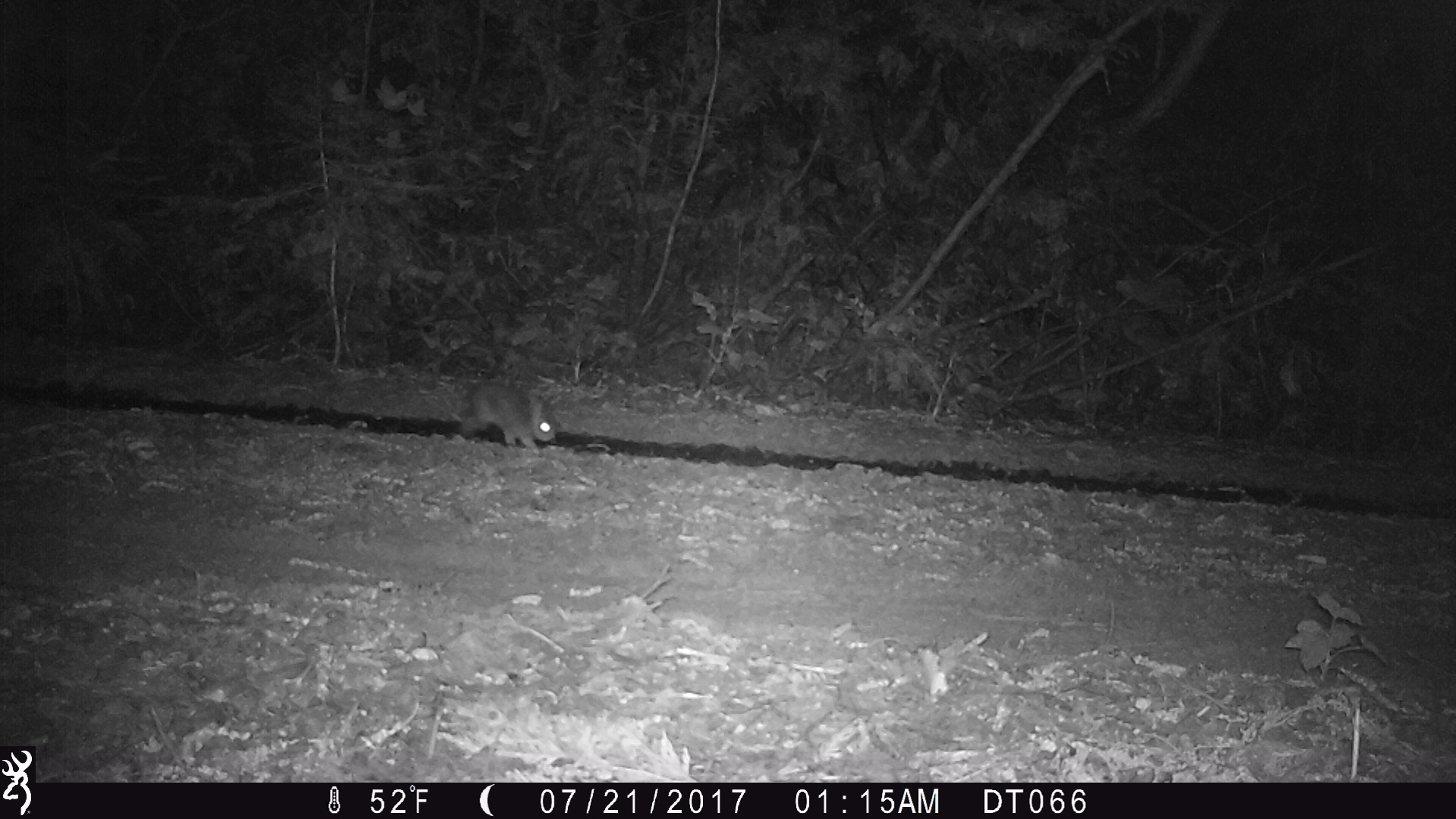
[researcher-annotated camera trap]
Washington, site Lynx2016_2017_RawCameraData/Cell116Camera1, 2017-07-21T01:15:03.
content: unidentified animal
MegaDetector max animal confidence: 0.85